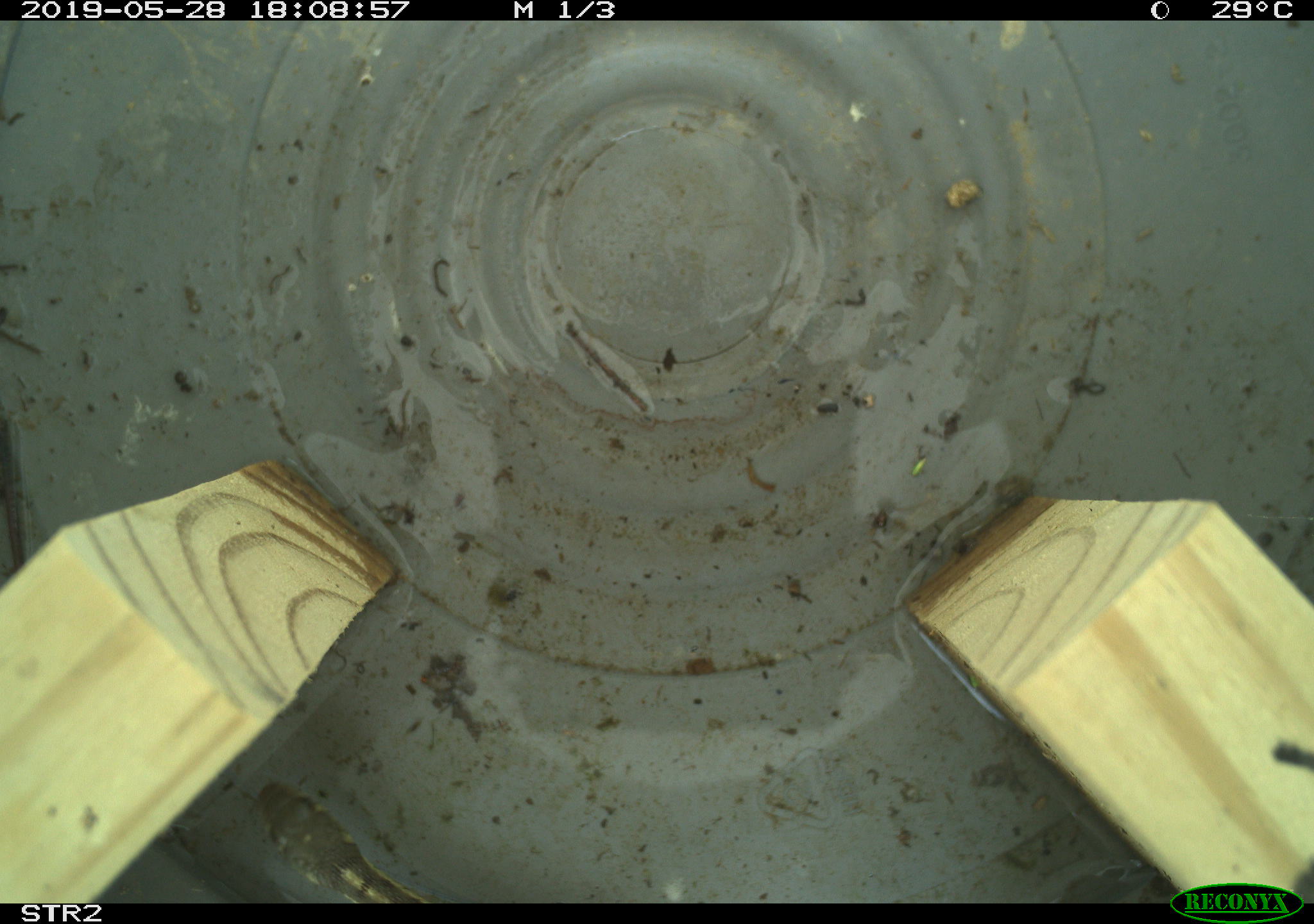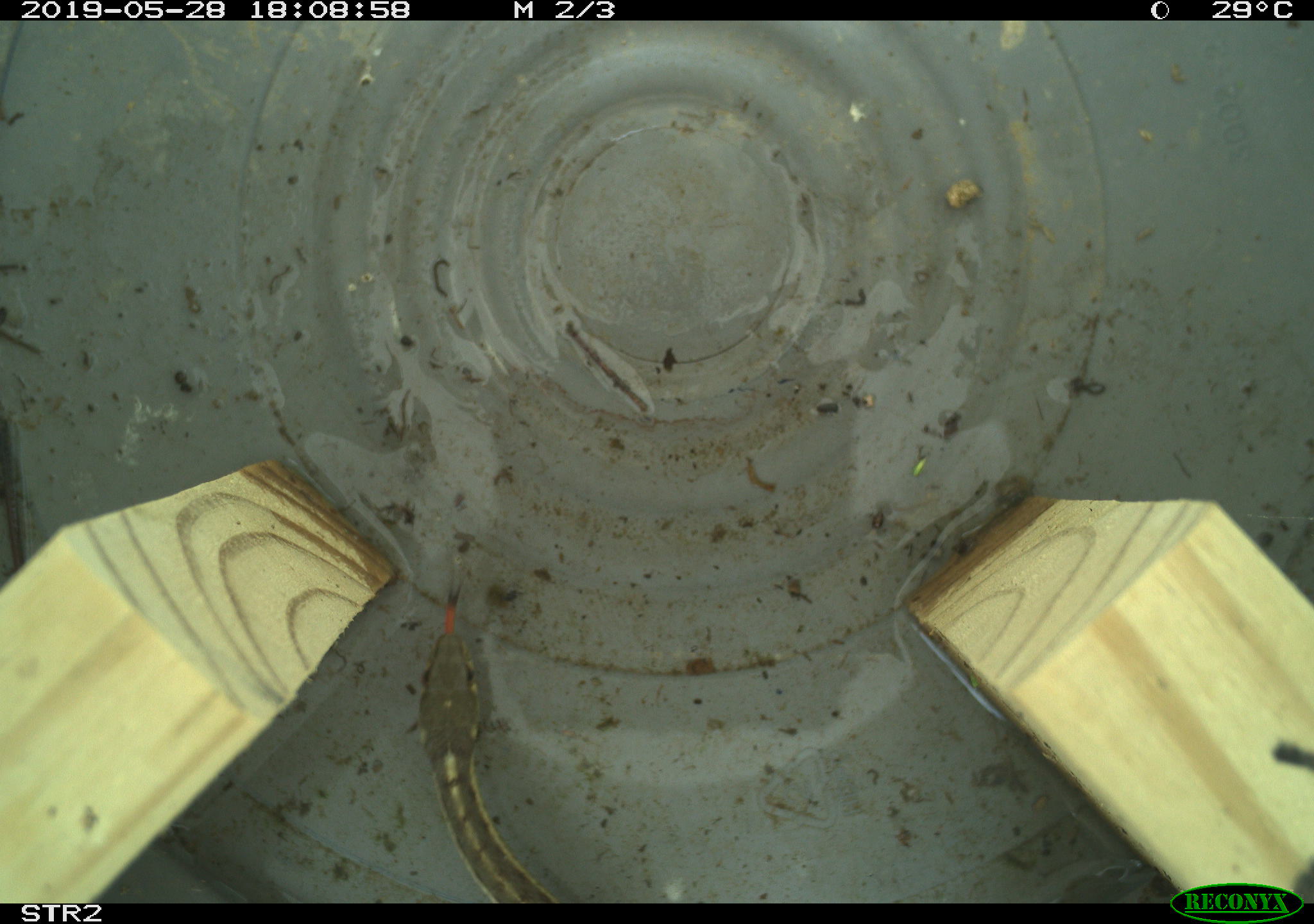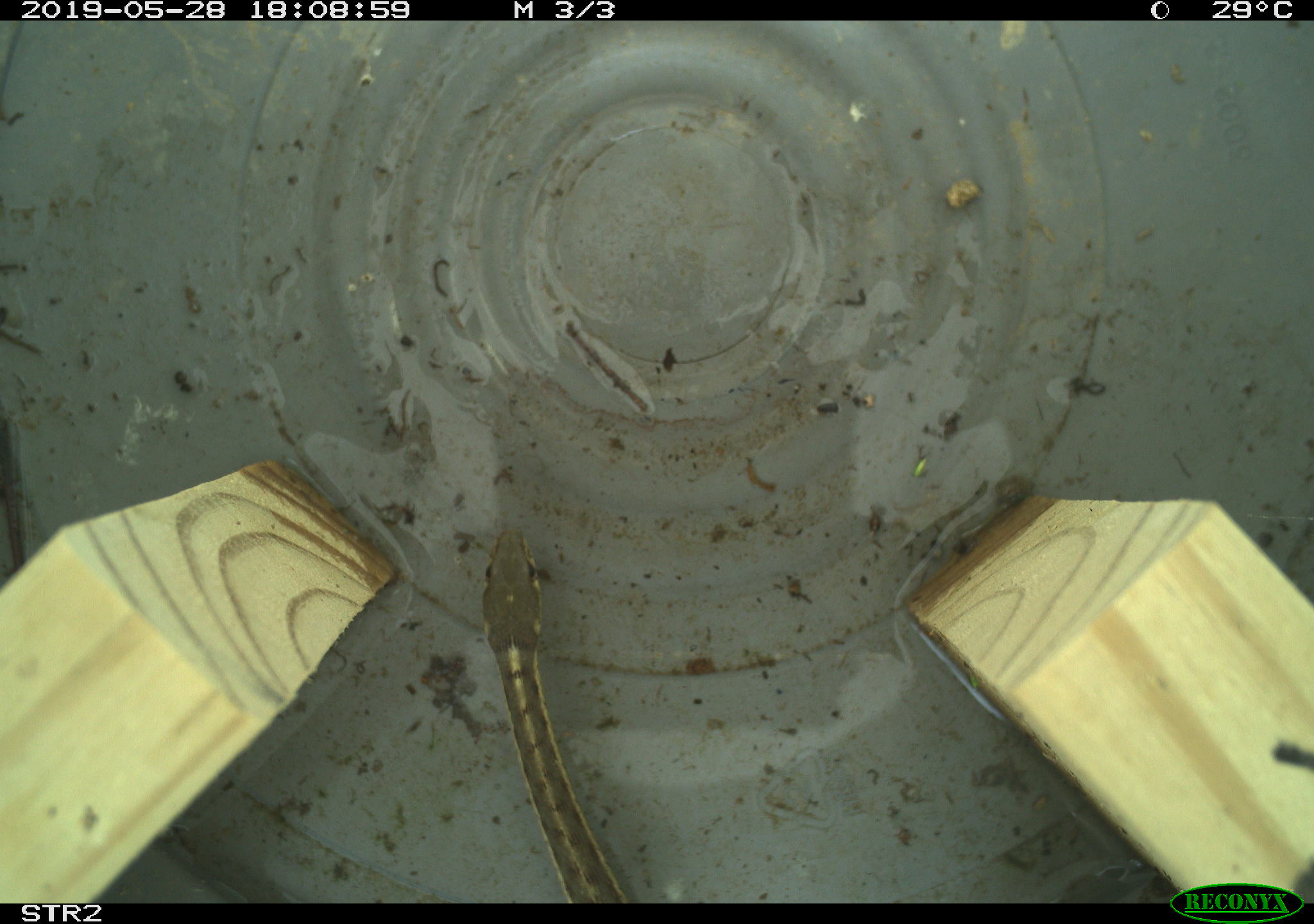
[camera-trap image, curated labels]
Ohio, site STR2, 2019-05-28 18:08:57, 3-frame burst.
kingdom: Animalia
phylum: Chordata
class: Reptilia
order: Squamata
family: Colubridae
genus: Thamnophis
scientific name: Thamnophis sirtalis sirtalis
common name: eastern gartersnake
Eastern gartersnake (Thamnophis sirtalis sirtalis).